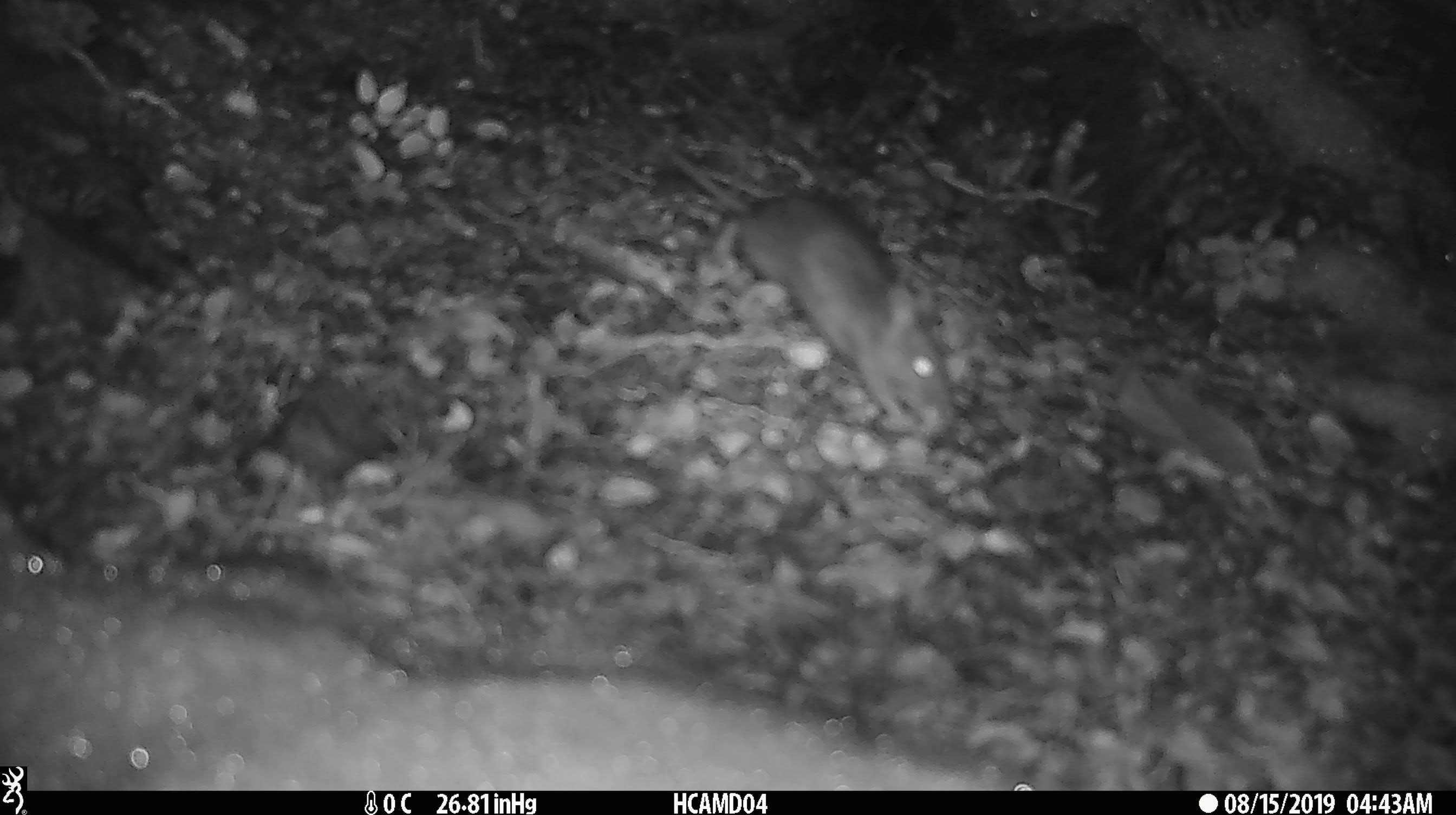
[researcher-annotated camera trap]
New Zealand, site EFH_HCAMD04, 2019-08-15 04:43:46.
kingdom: Animalia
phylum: Chordata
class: Mammalia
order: Rodentia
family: Muridae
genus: Mus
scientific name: Mus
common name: mouse